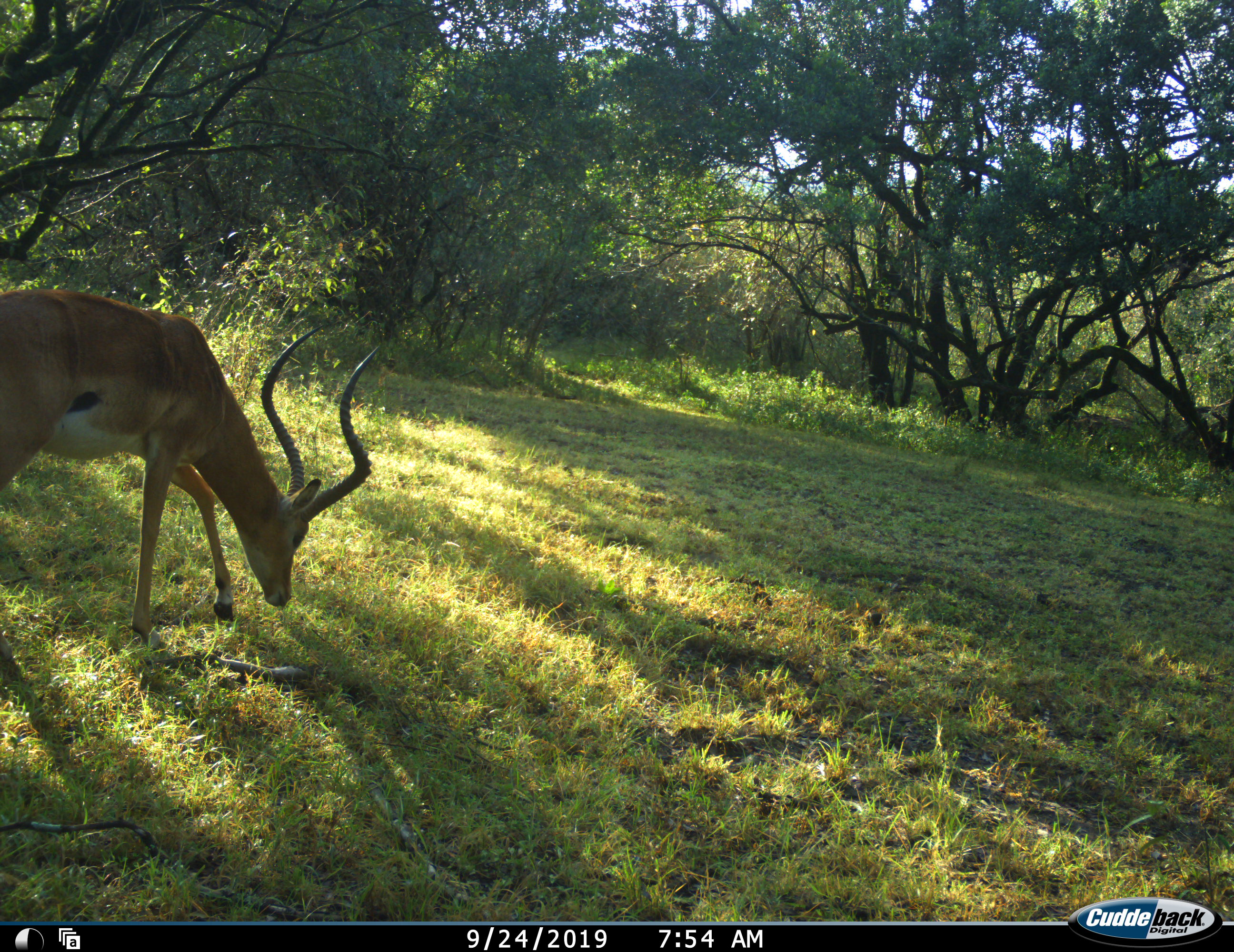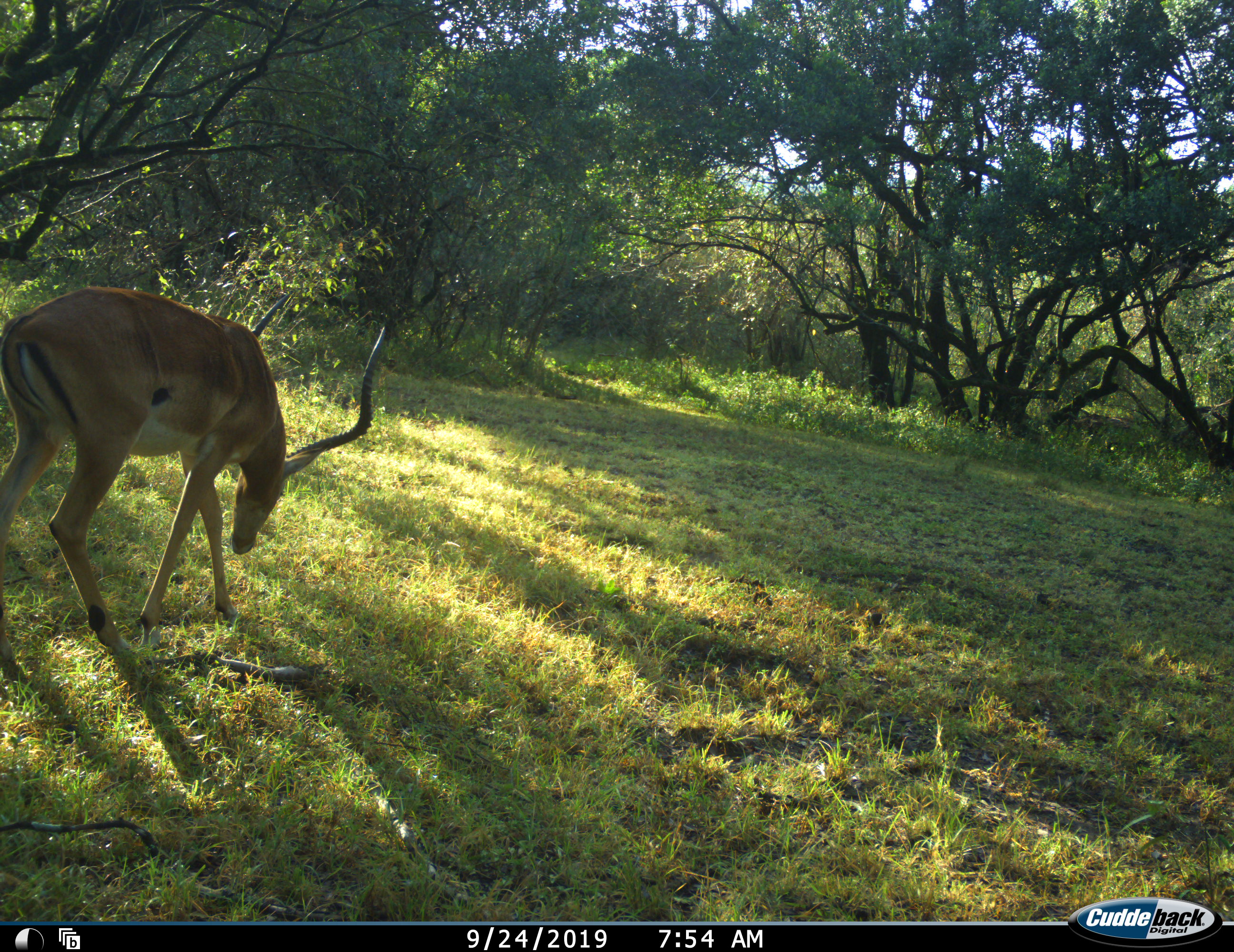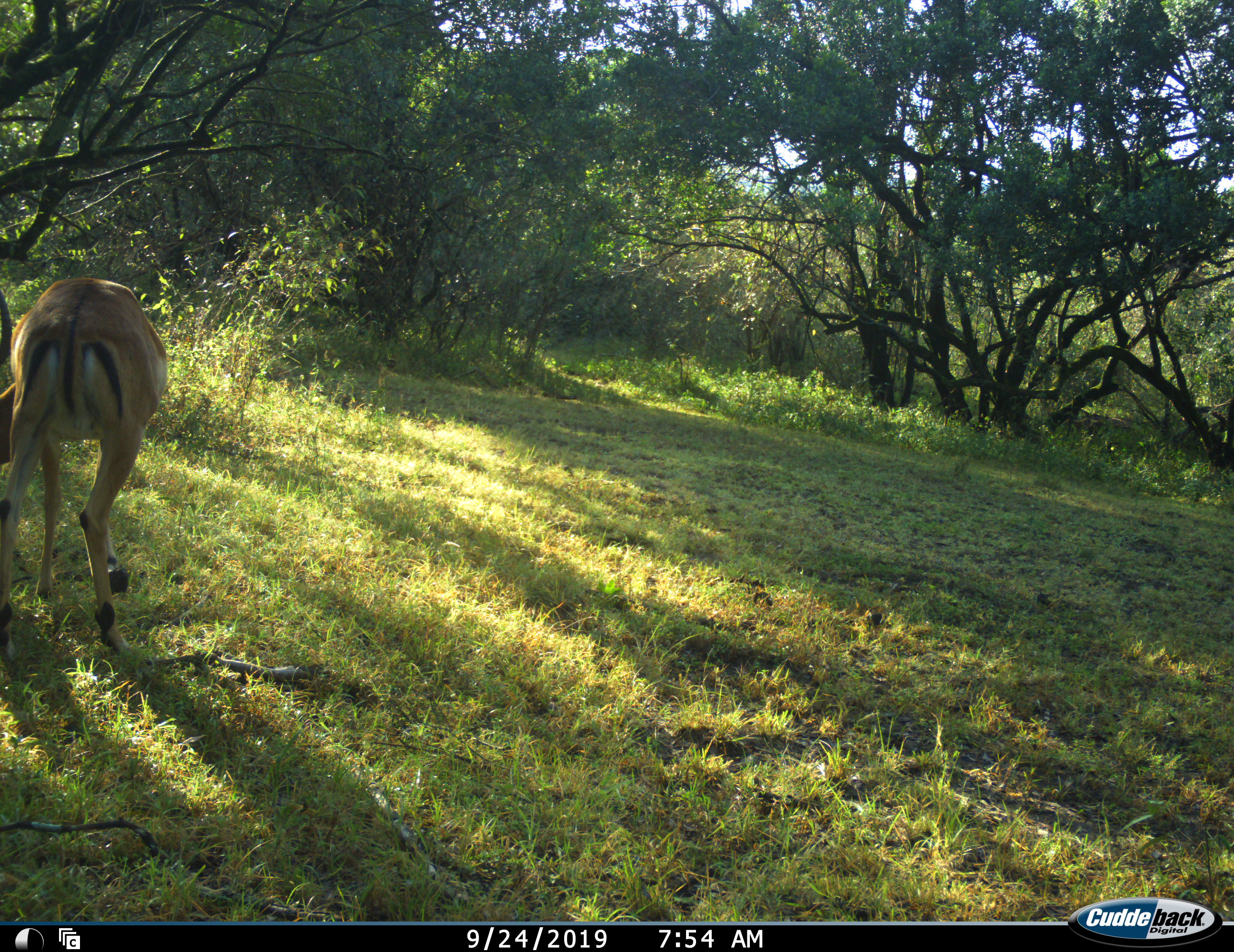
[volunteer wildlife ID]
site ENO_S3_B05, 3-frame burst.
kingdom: Animalia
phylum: Chordata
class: Mammalia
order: Artiodactyla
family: Bovidae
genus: Aepyceros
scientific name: Aepyceros melampus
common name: impala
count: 1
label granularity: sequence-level